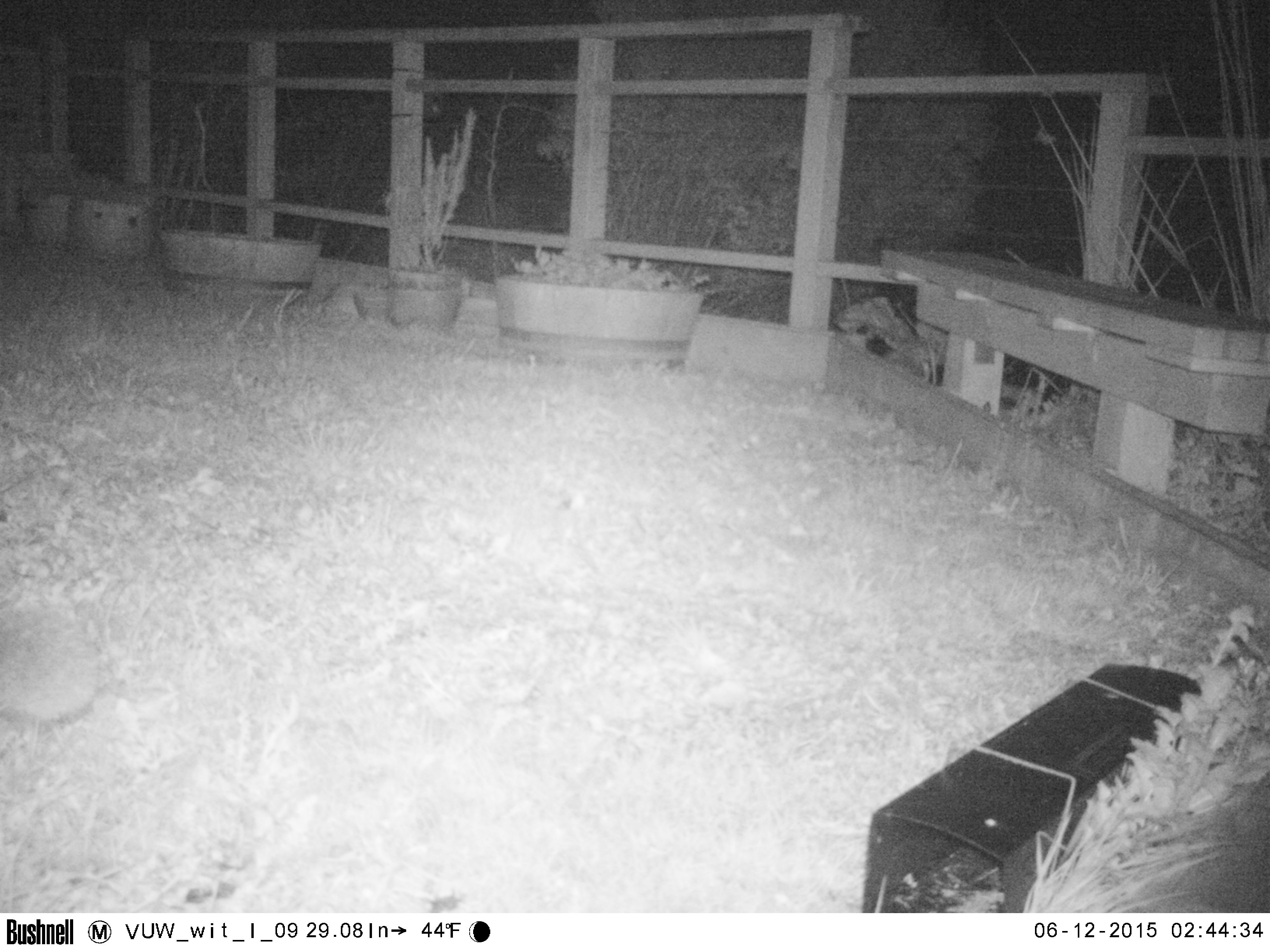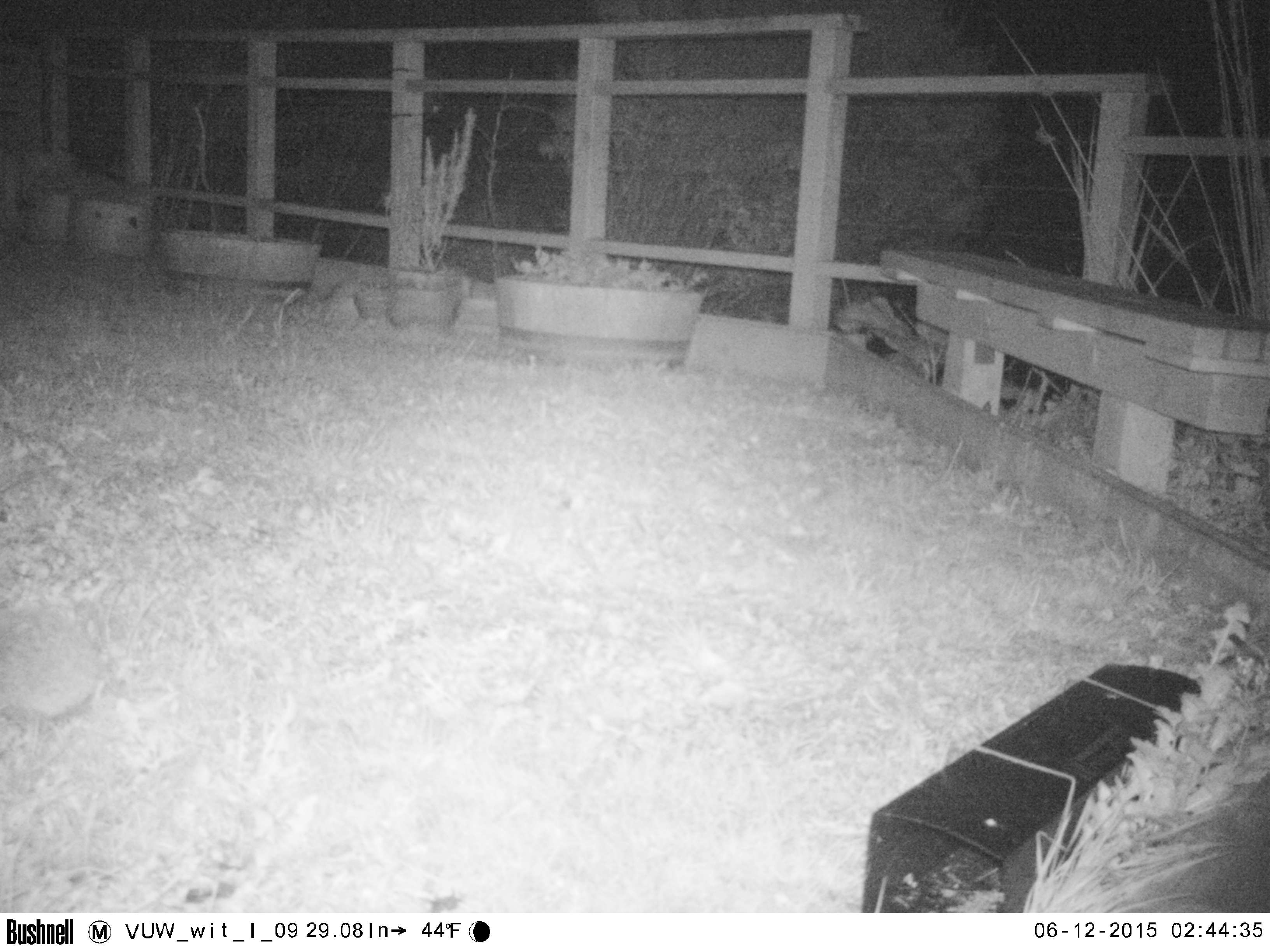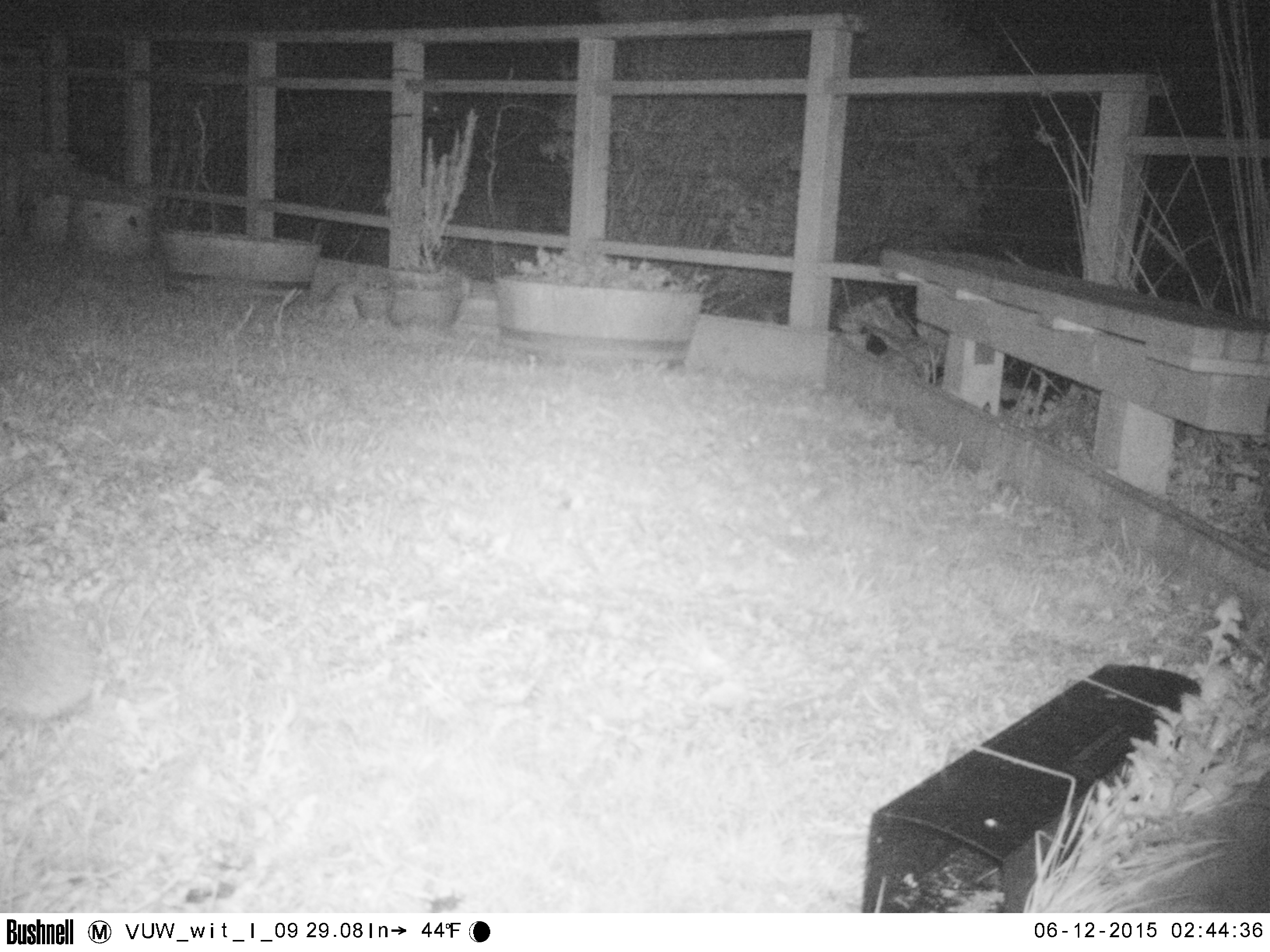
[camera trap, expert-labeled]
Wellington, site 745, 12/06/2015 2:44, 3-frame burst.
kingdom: Animalia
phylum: Chordata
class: Mammalia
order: Eulipotyphla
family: Erinaceidae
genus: Erinaceus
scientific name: Erinaceus europaeus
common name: hedgehog